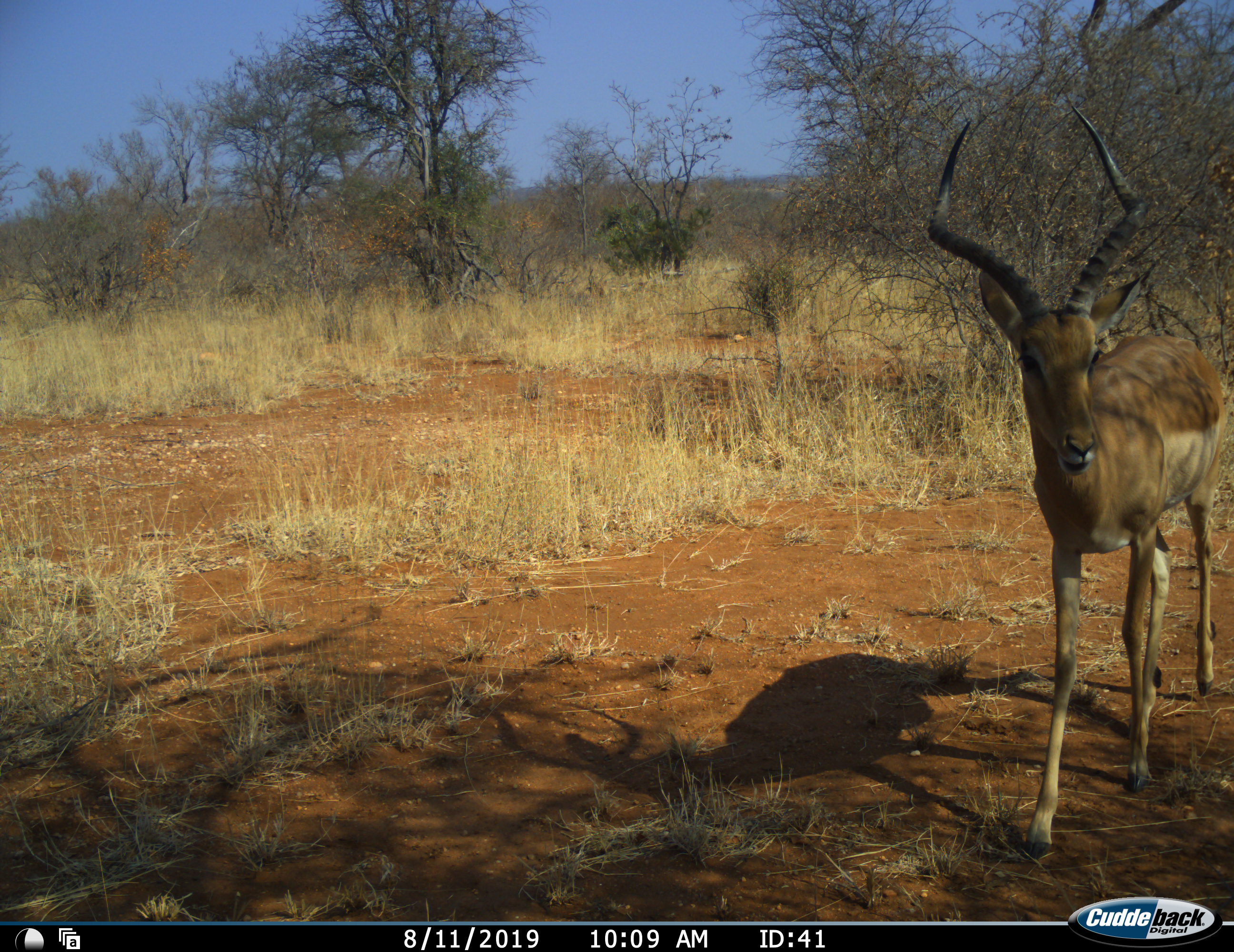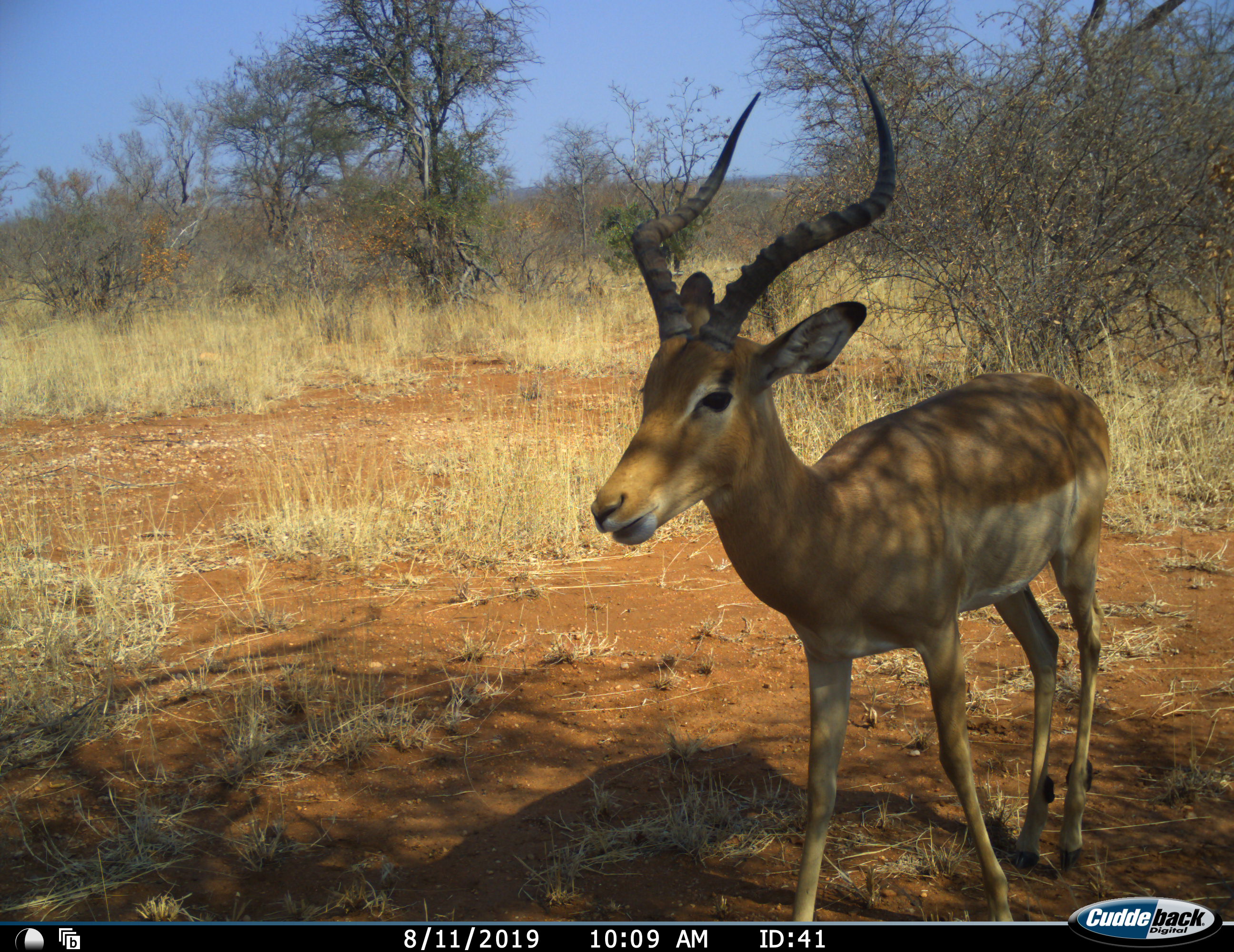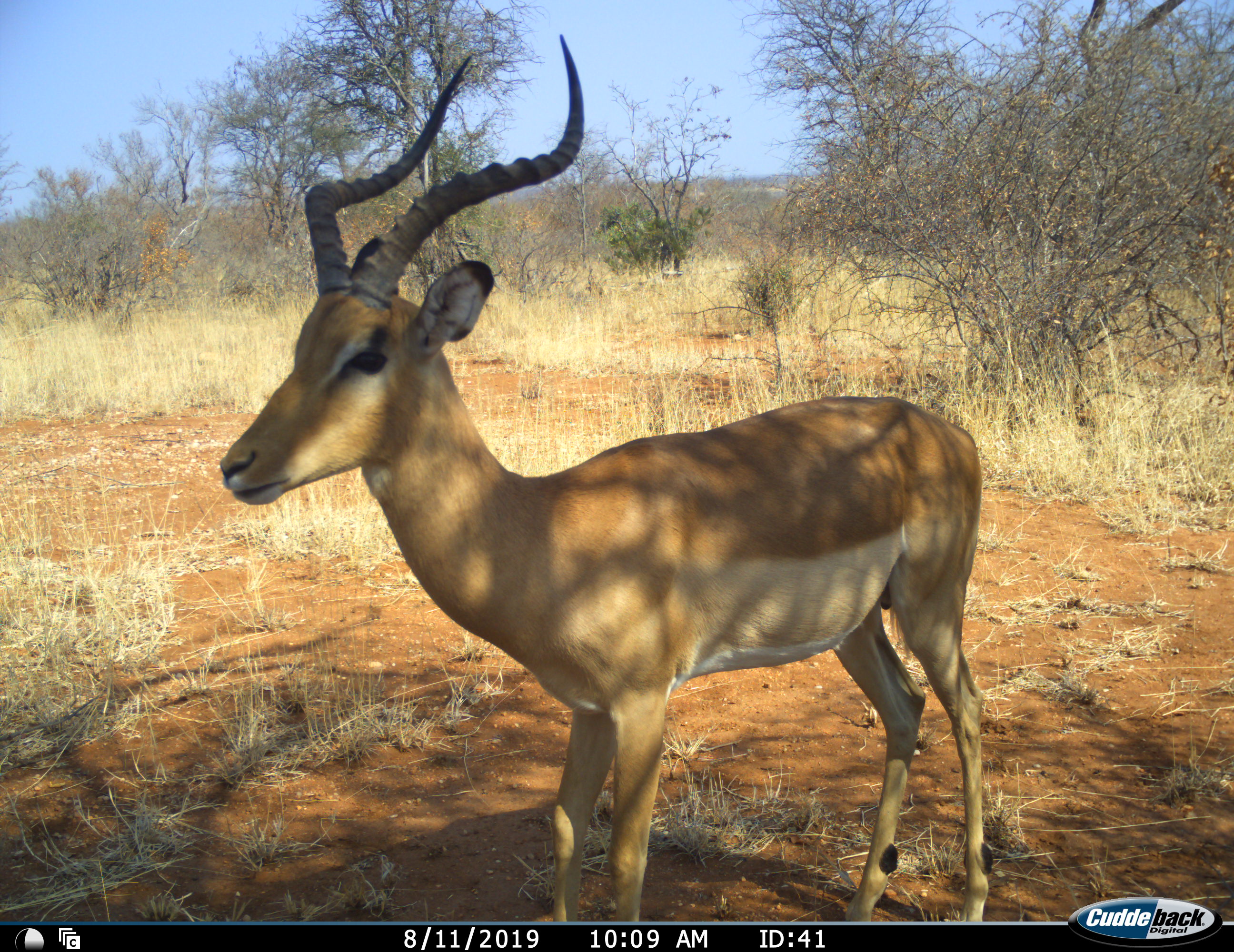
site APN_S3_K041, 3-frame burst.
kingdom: Animalia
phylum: Chordata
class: Mammalia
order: Artiodactyla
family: Bovidae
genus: Aepyceros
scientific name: Aepyceros melampus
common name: impala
Impala (Aepyceros melampus), count 1. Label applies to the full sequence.